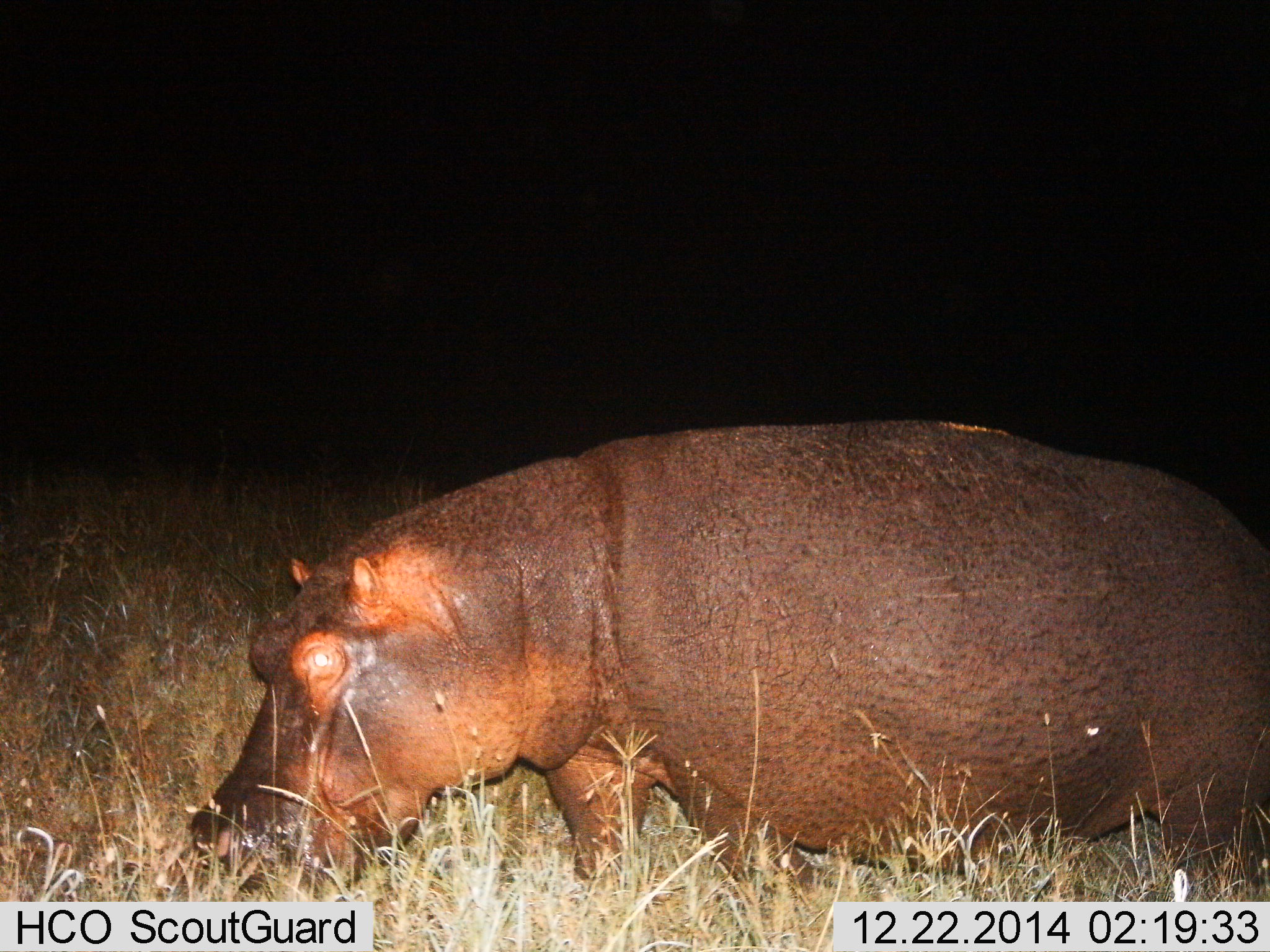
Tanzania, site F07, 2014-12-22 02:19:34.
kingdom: Animalia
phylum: Chordata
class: Mammalia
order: Artiodactyla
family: Hippopotamidae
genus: Hippopotamus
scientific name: Hippopotamus amphibius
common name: hippopotamus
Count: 1.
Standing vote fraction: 30%.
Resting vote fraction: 0%.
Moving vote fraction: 10%.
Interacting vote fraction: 0%.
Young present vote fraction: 0%.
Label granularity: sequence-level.